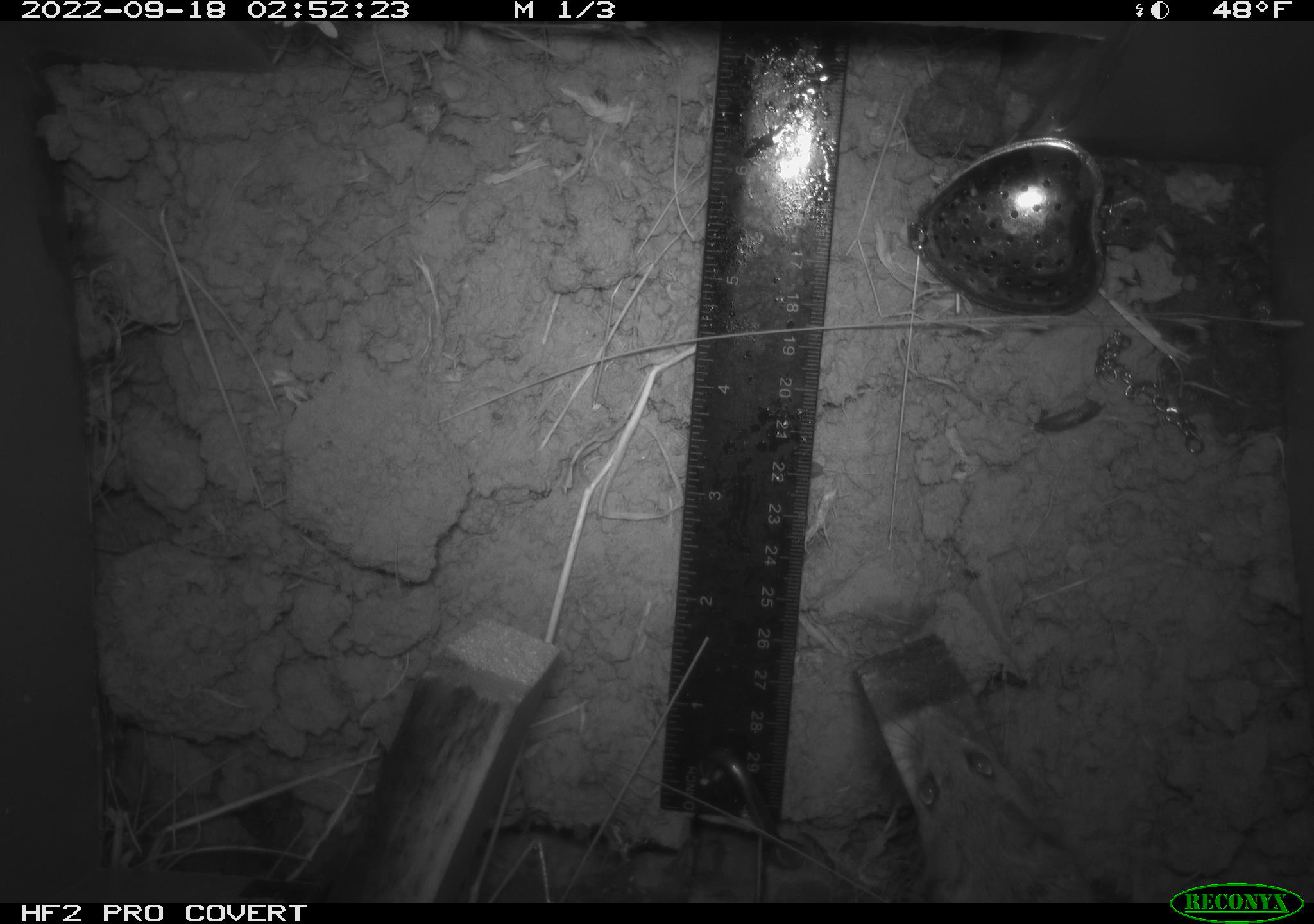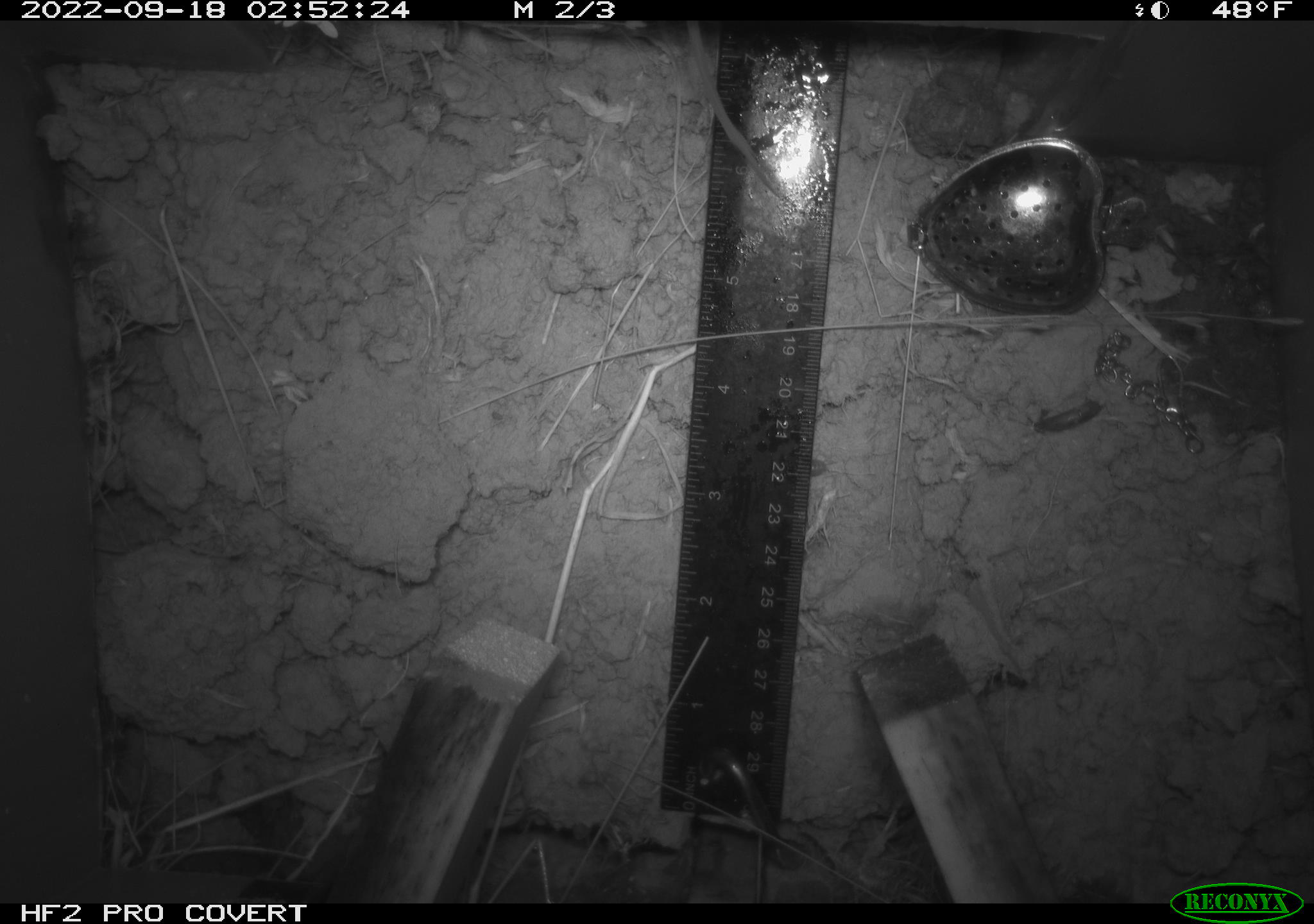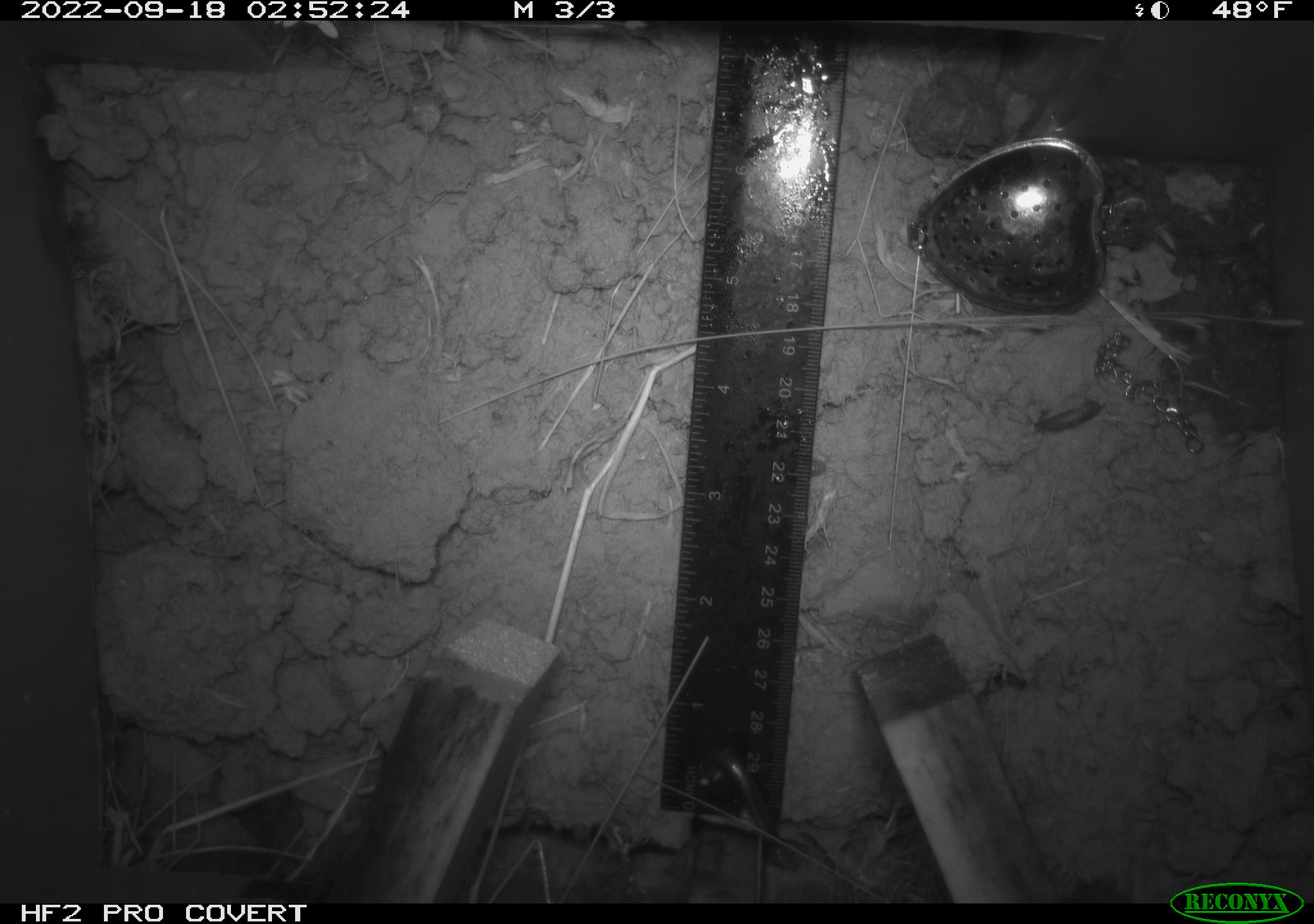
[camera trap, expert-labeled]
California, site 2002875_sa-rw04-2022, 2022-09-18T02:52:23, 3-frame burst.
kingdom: Animalia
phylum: Chordata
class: Mammalia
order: Rodentia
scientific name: Rodentia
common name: mouse species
Mouse species (Rodentia).